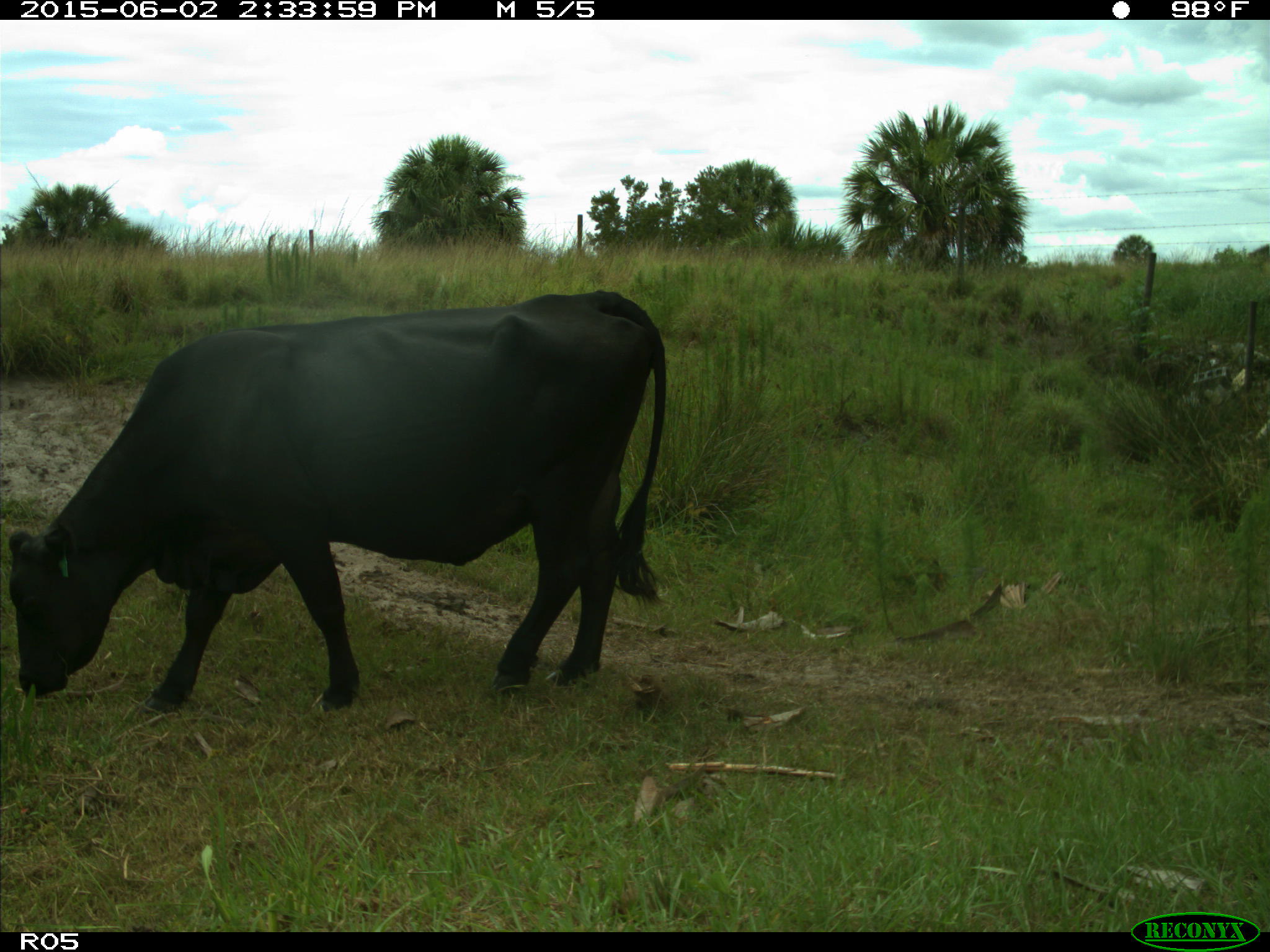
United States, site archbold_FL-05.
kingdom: Animalia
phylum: Chordata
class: Mammalia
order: Artiodactyla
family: Bovidae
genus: Bos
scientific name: Bos taurus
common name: domestic cow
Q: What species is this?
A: Bos taurus (domestic cow).